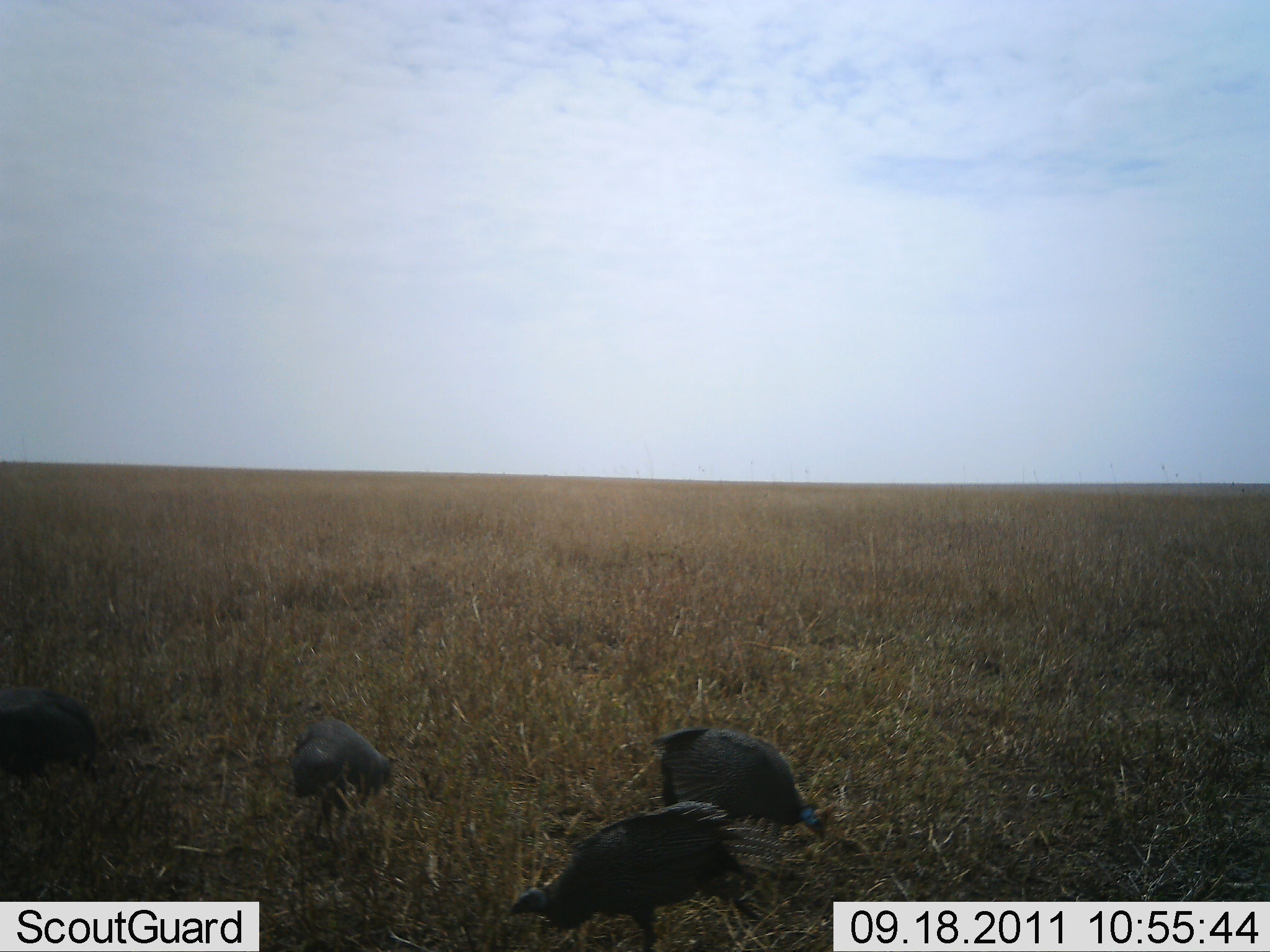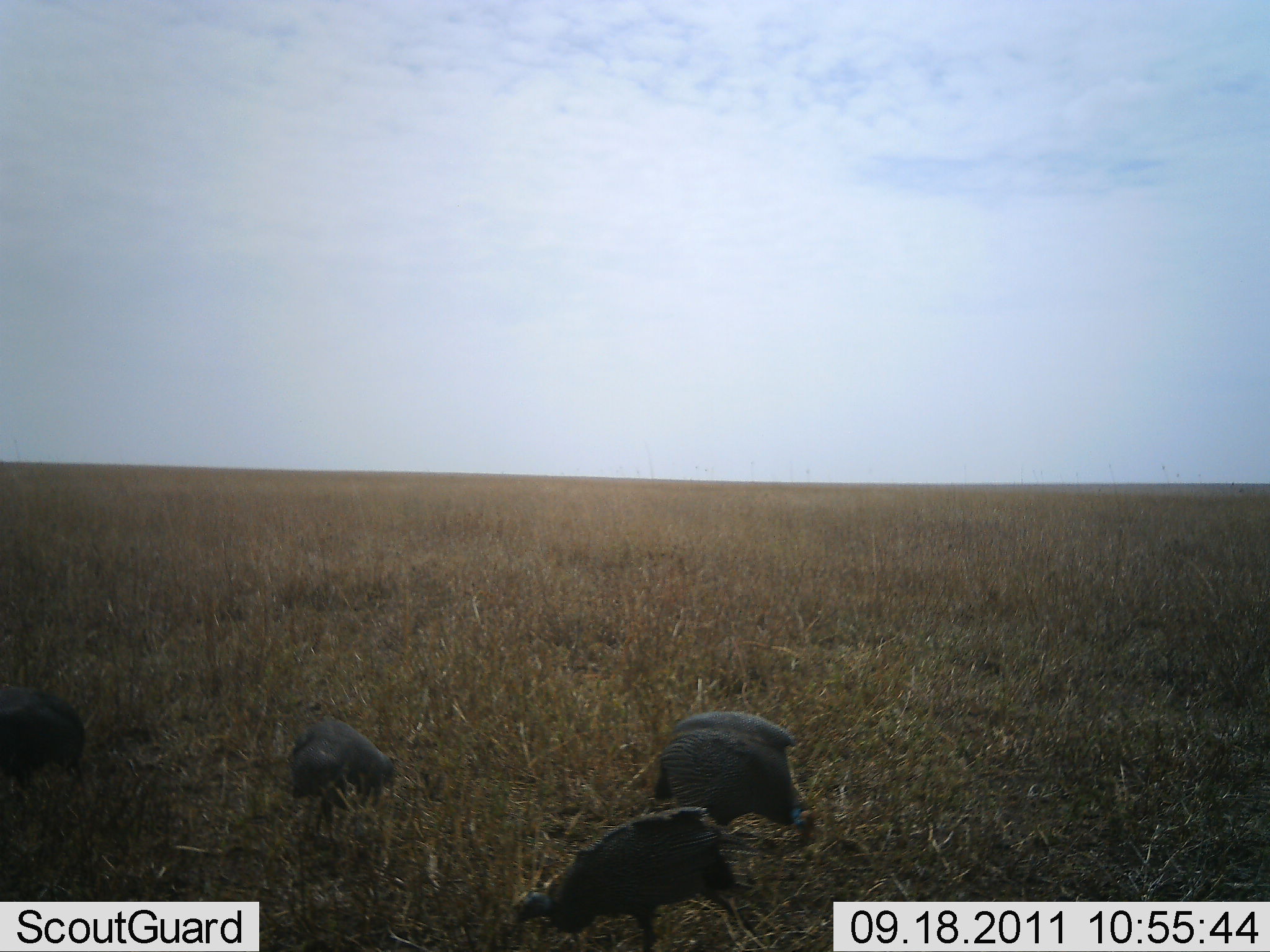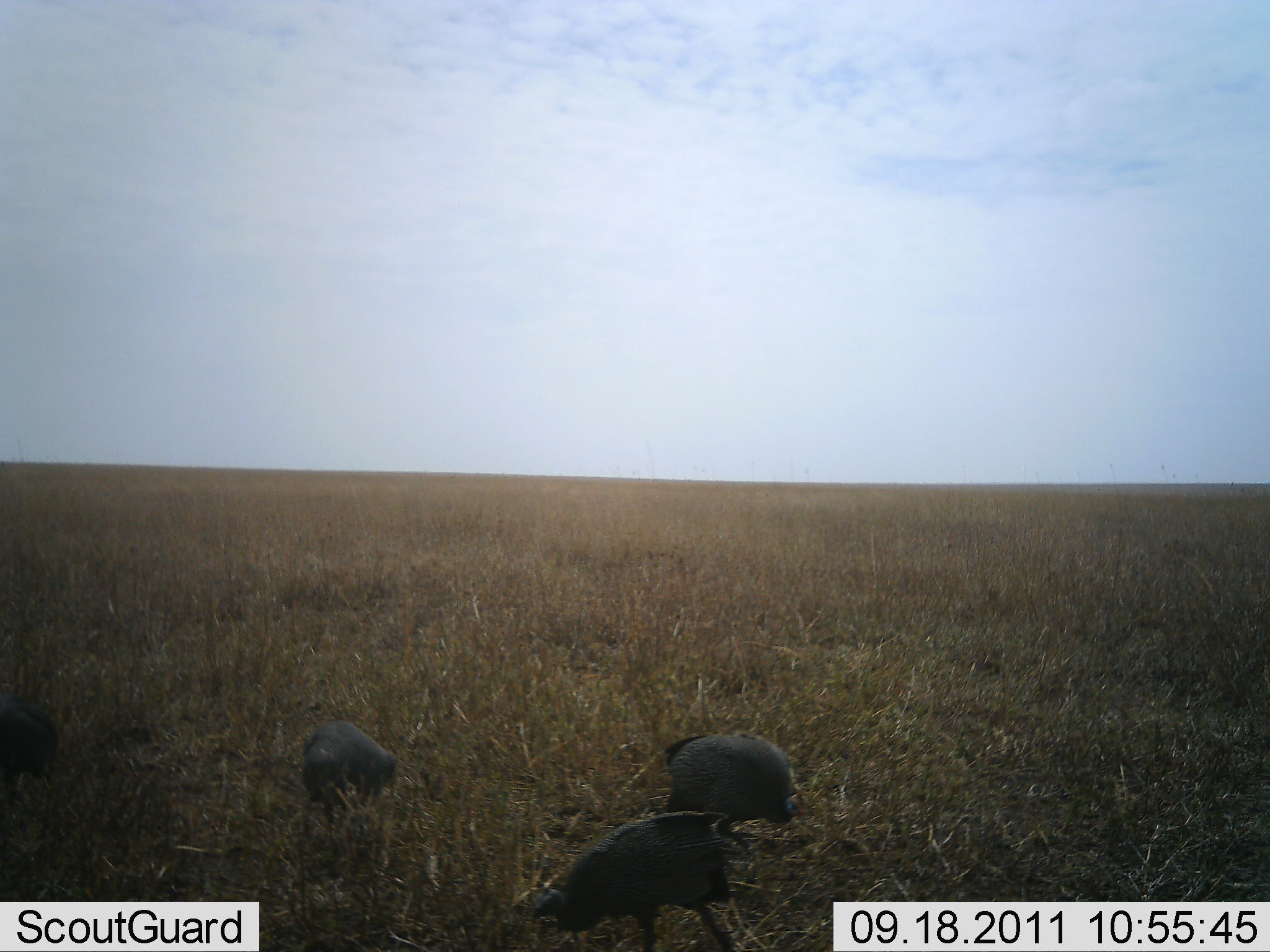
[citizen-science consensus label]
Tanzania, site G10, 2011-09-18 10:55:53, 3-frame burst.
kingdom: Animalia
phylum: Chordata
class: Aves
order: Galliformes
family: Numididae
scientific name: Numididae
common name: guinea fowl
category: guineafowl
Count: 4.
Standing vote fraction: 14%.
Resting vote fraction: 0%.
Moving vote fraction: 0%.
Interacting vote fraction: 0%.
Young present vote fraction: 0%.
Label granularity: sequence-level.